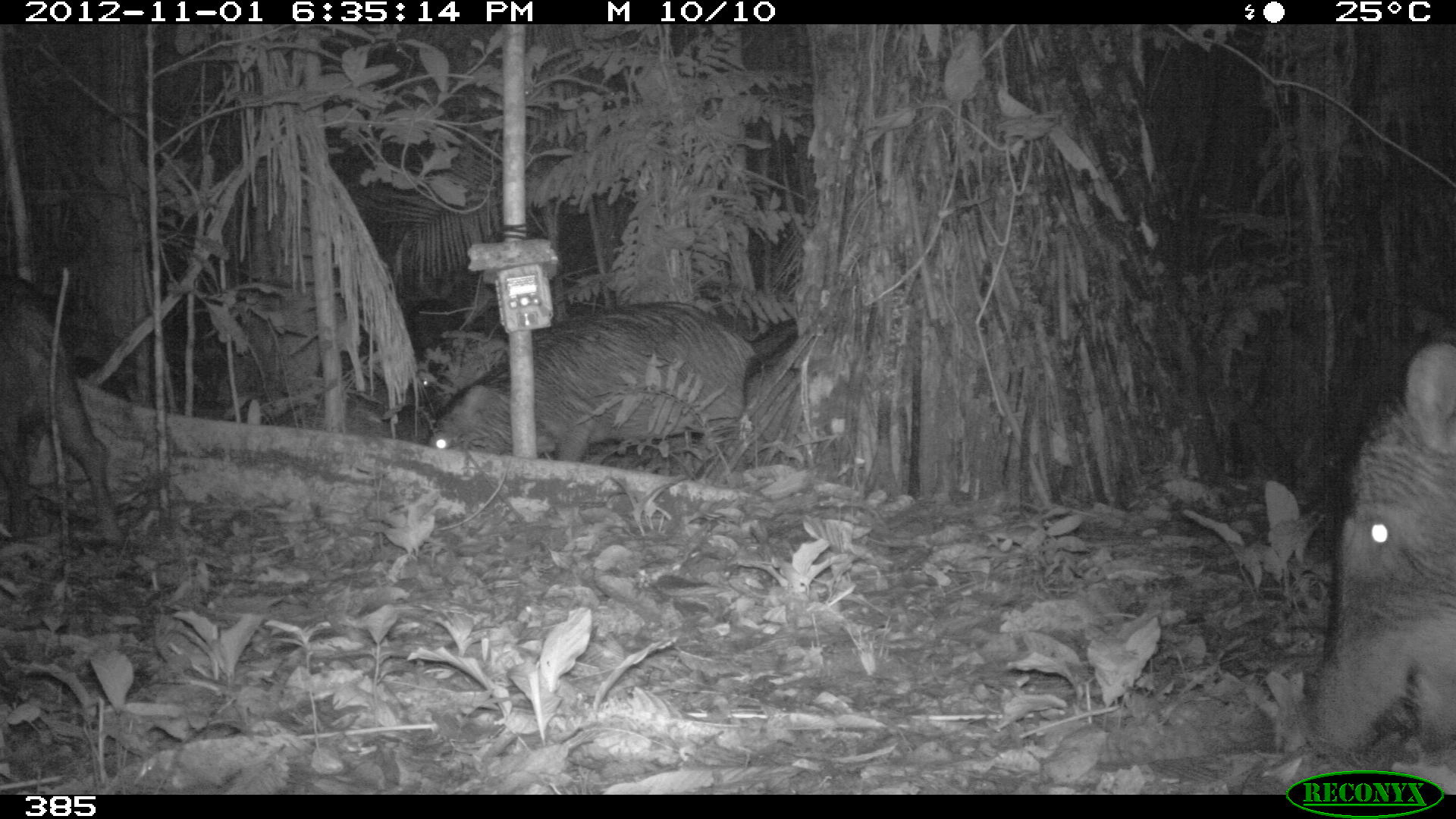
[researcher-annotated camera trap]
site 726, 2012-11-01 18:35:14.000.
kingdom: Animalia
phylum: Chordata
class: Mammalia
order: Artiodactyla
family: Tayassuidae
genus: Tayassu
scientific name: Tayassu pecari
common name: white-lipped peccary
Tayassu pecari (white-lipped peccary).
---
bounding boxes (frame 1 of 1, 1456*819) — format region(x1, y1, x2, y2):
tayassu pecari: region(1292, 333, 1453, 765); region(431, 298, 759, 465); region(1, 271, 131, 544); region(744, 327, 812, 451)